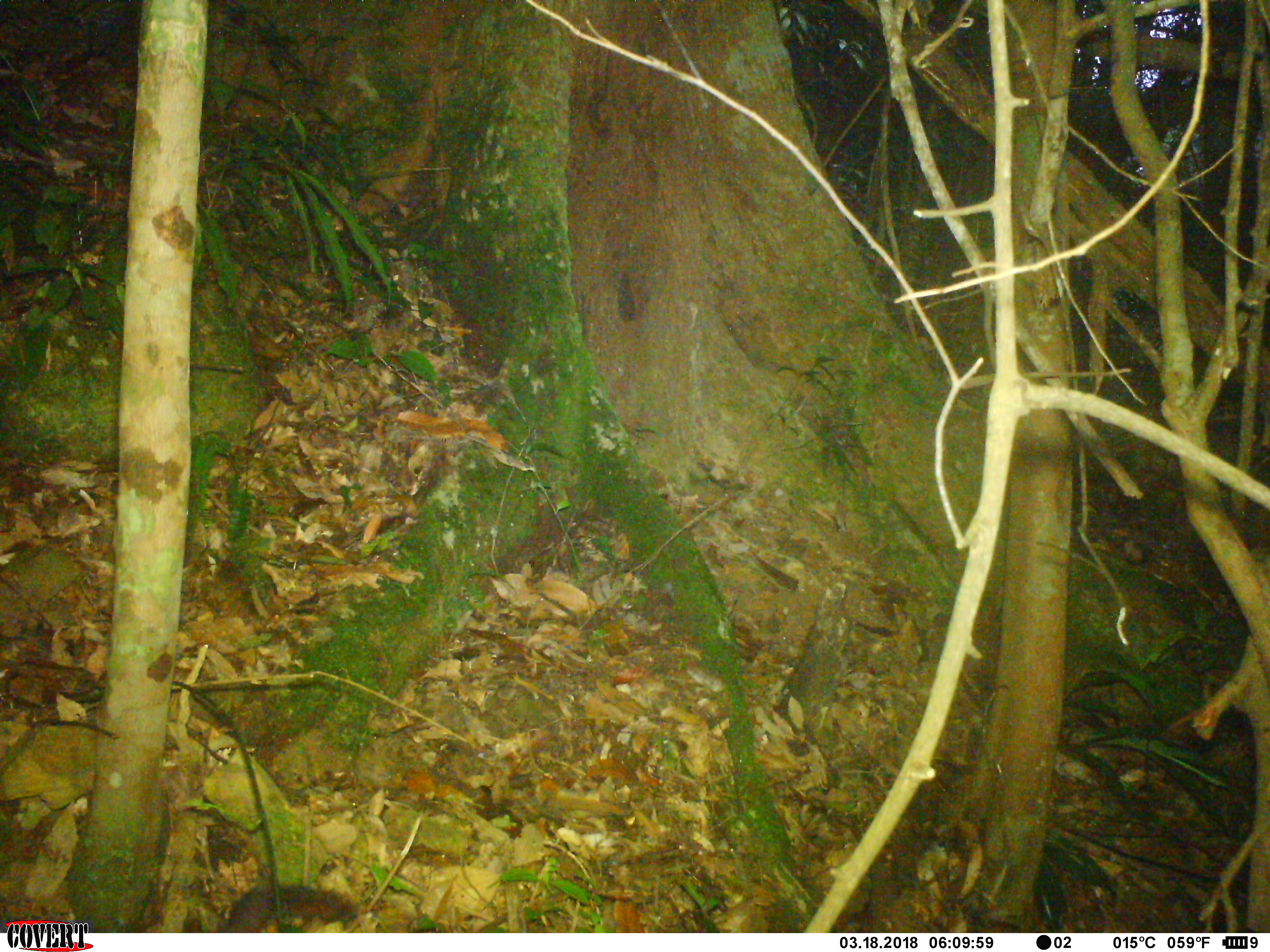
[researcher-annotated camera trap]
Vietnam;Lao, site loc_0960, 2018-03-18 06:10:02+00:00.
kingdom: Animalia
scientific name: Animalia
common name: animal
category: unidentified animal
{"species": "unidentified animal (animal) (Animalia)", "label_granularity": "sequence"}